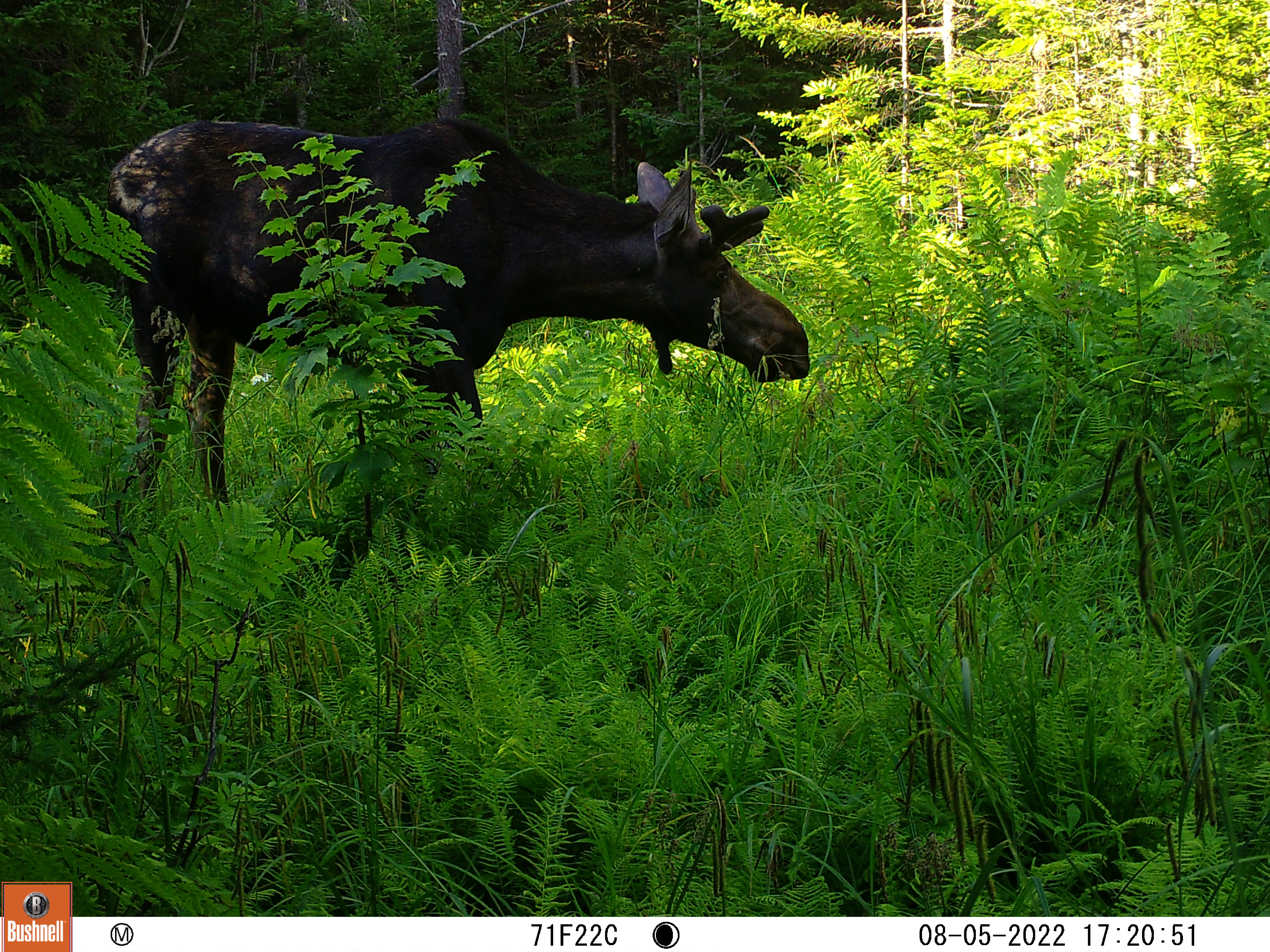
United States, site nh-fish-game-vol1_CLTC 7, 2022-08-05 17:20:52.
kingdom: Animalia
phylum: Chordata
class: Mammalia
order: Artiodactyla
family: Cervidae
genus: Alces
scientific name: Alces alces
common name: moose